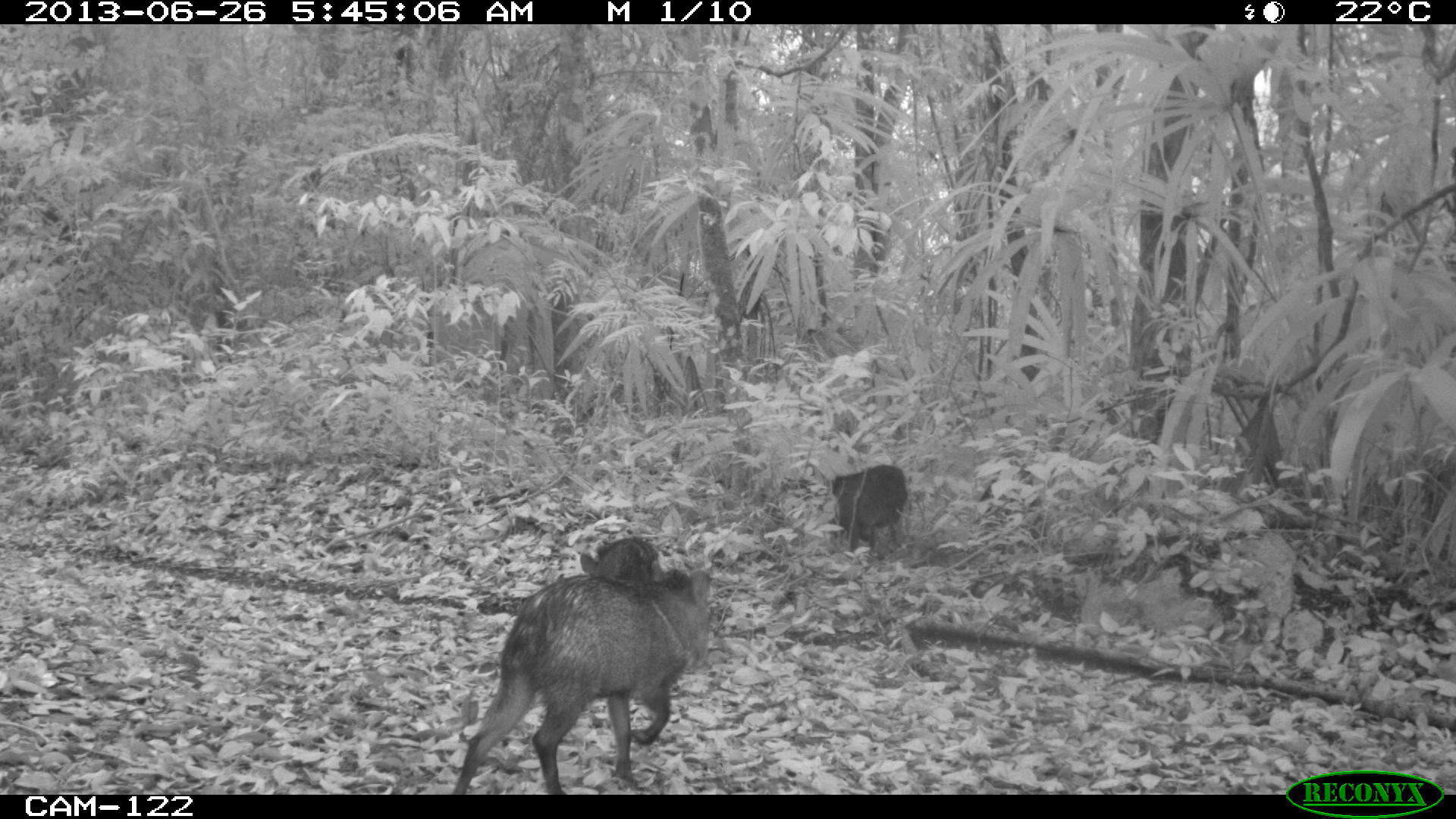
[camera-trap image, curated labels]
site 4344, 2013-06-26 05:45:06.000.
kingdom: Animalia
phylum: Chordata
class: Mammalia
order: Artiodactyla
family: Tayassuidae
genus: Pecari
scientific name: Pecari tajacu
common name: collared peccary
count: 7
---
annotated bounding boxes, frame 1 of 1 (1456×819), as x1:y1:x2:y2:
pecari tajacu: 455:569:712:792; 827:463:904:552; 578:538:657:577